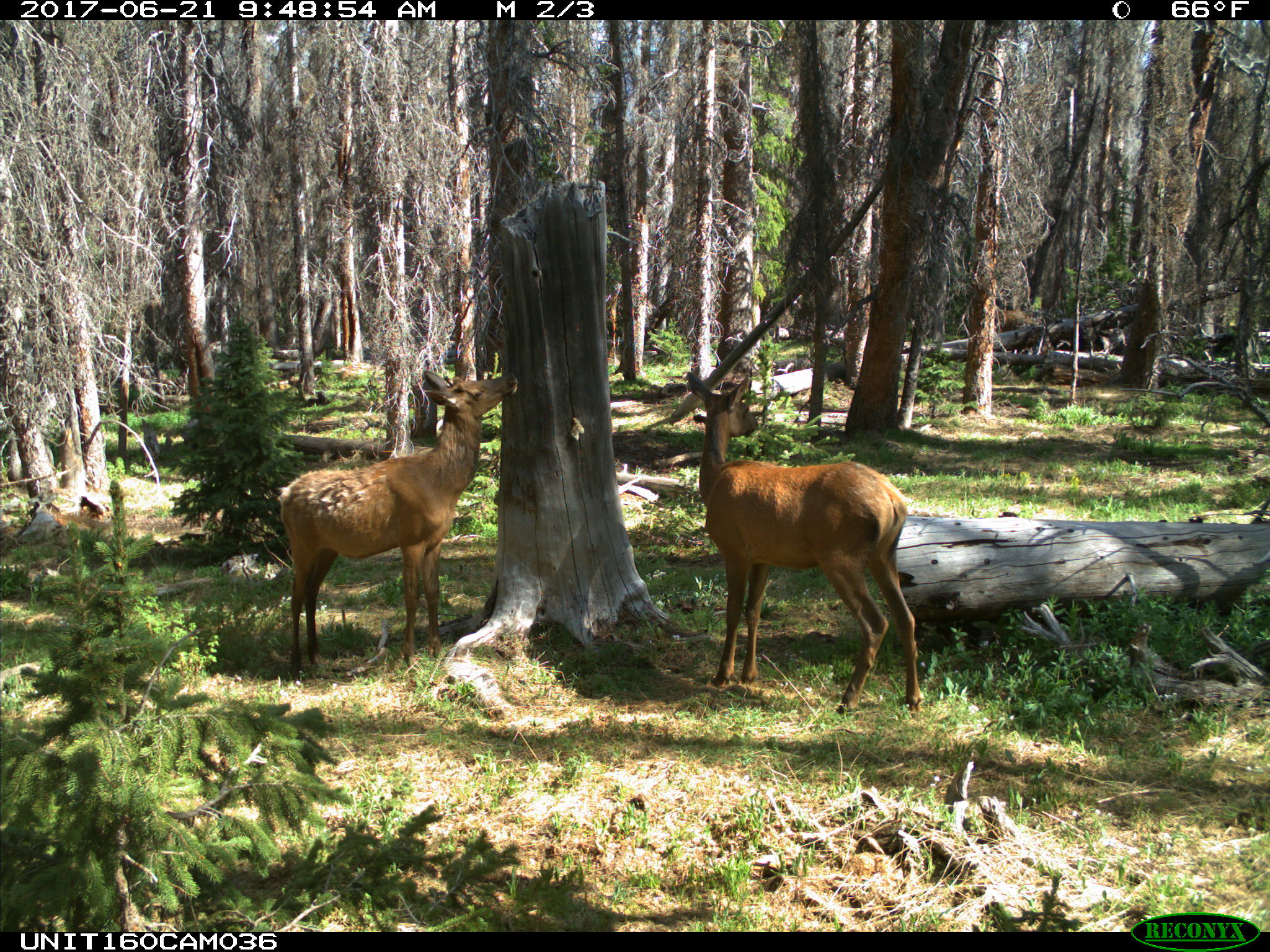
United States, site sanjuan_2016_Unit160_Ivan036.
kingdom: Animalia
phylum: Chordata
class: Mammalia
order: Artiodactyla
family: Cervidae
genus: Cervus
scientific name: Cervus elaphus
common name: red deer